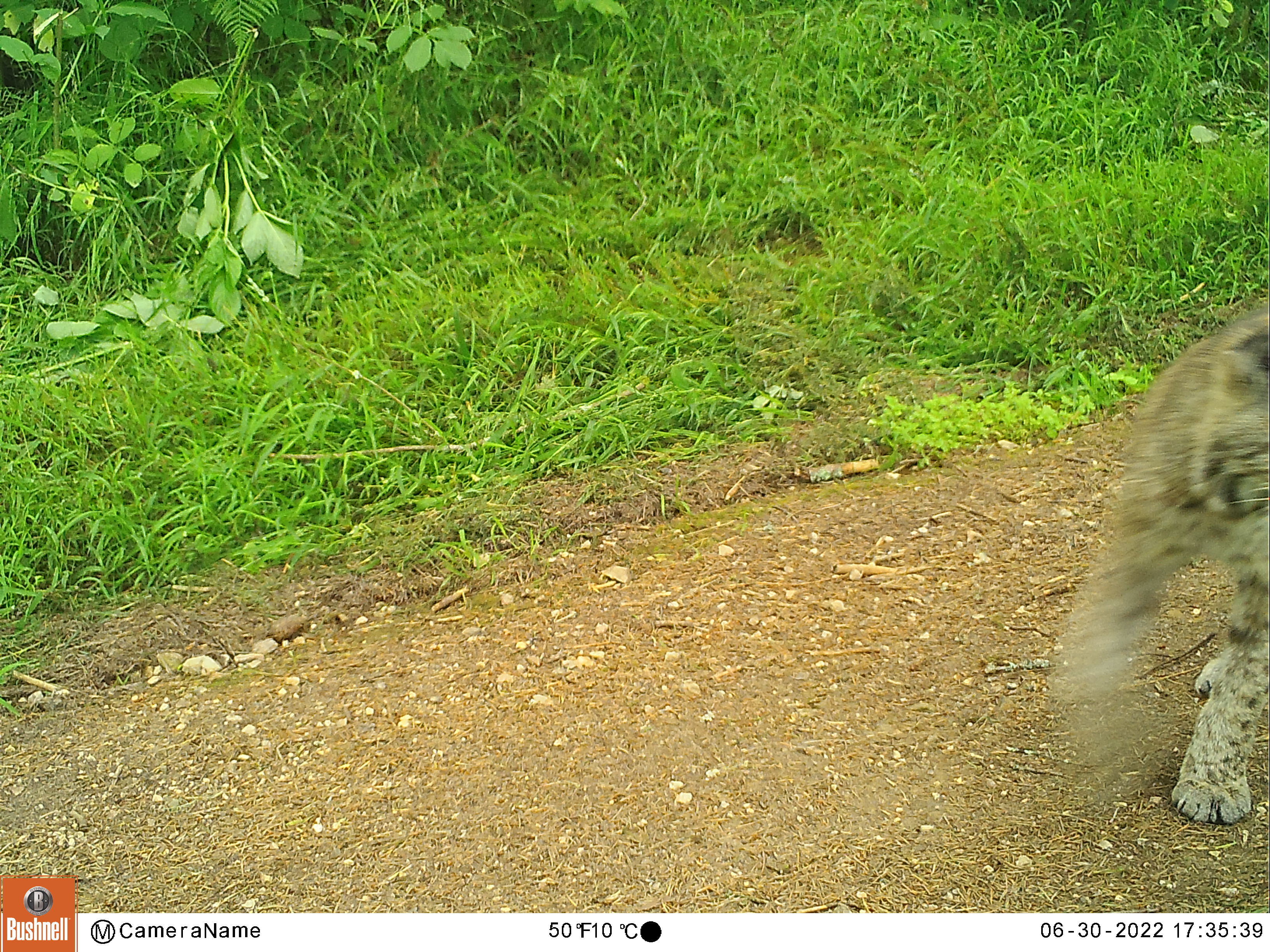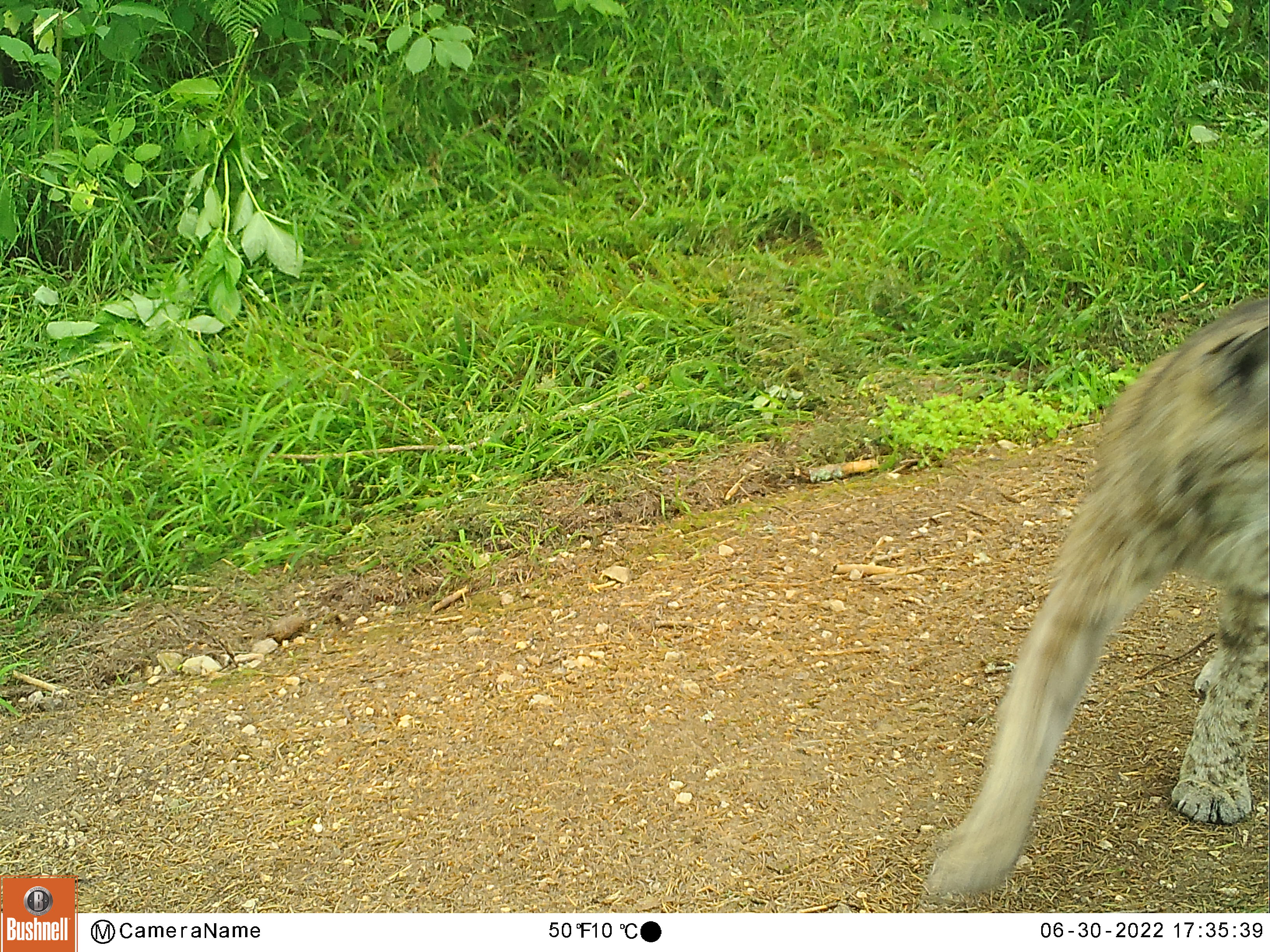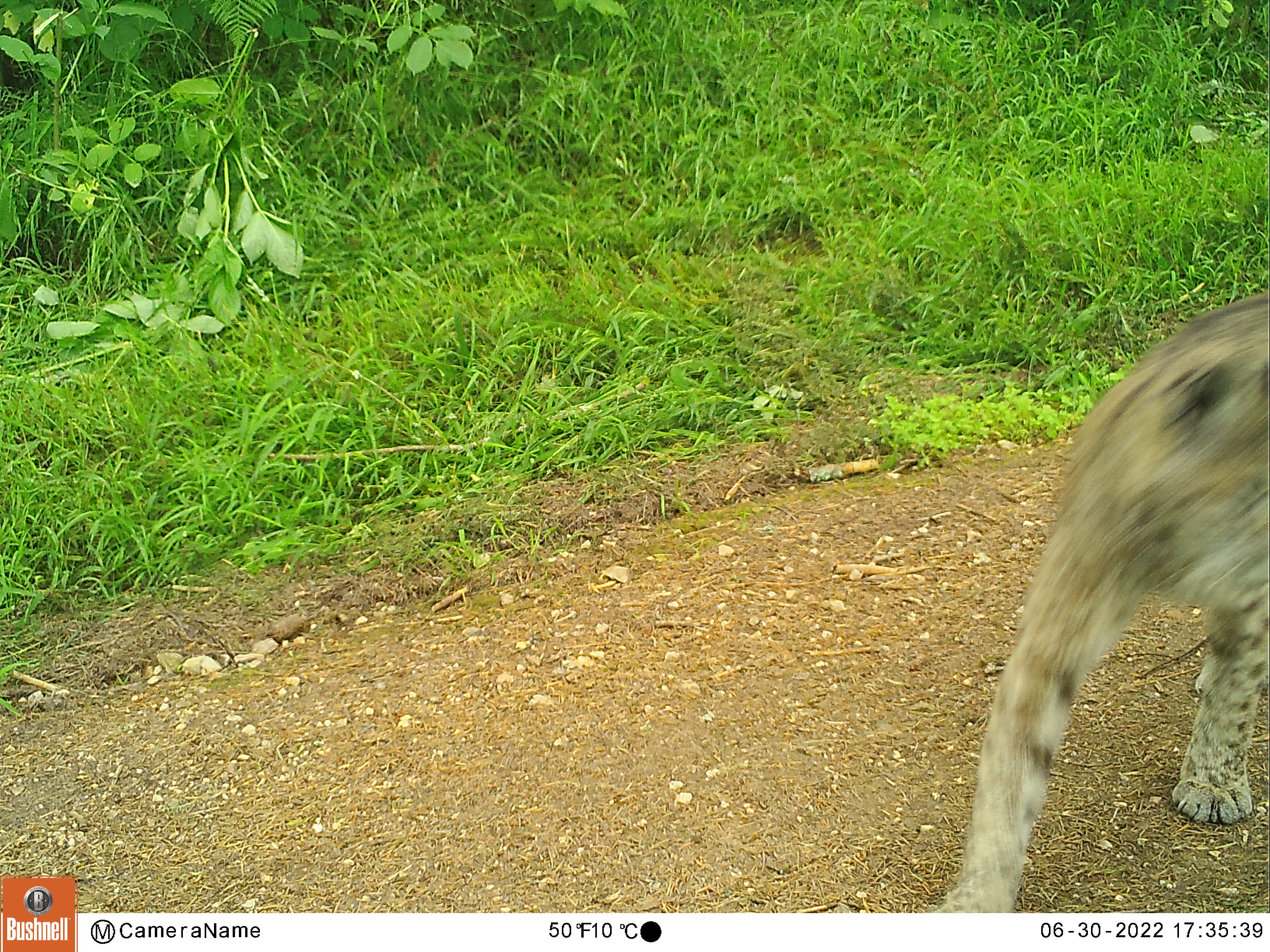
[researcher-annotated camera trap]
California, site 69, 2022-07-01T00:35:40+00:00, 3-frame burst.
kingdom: Animalia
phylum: Chordata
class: Mammalia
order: Carnivora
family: Felidae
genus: Lynx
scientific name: Lynx rufus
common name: bobcat